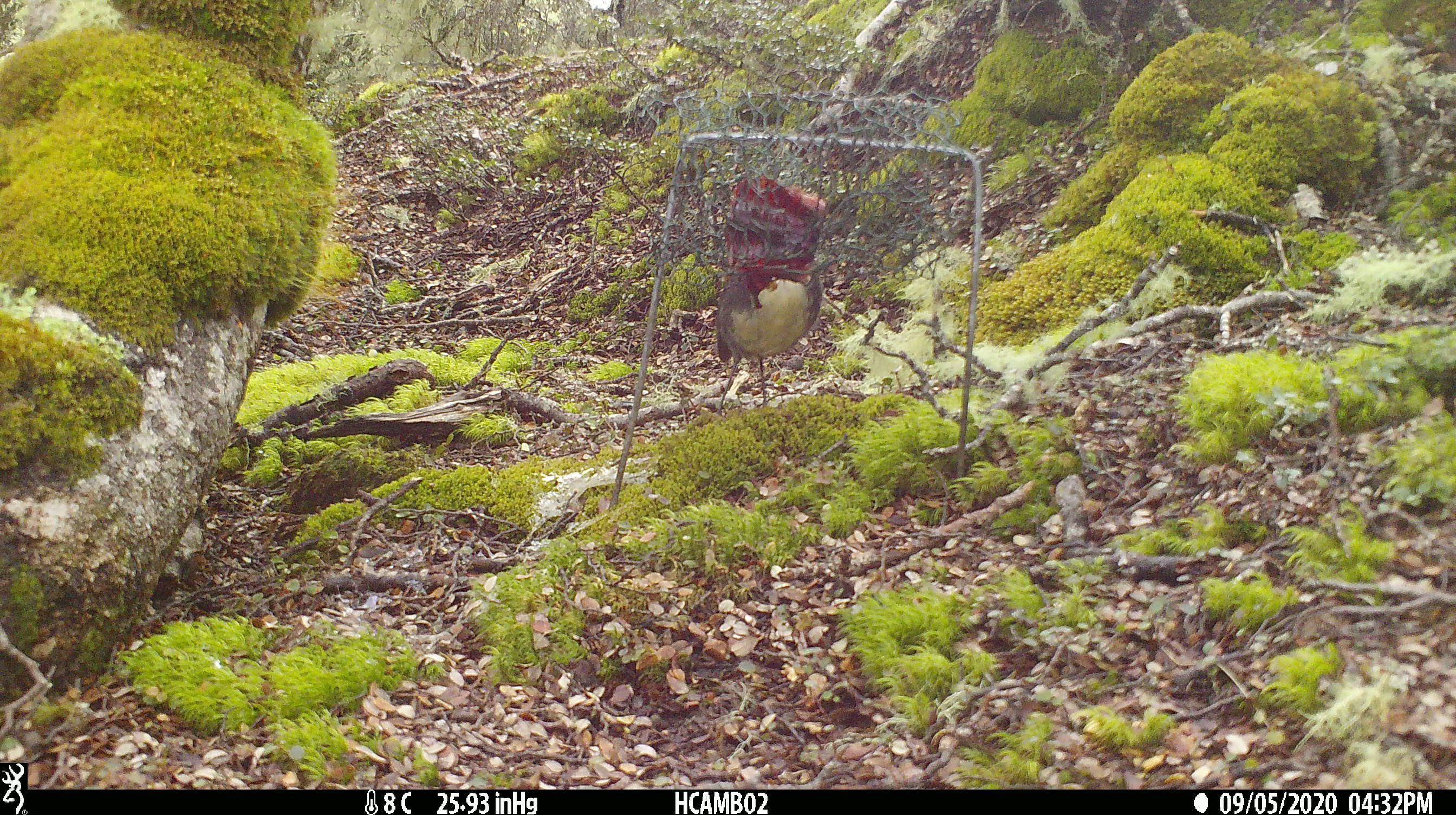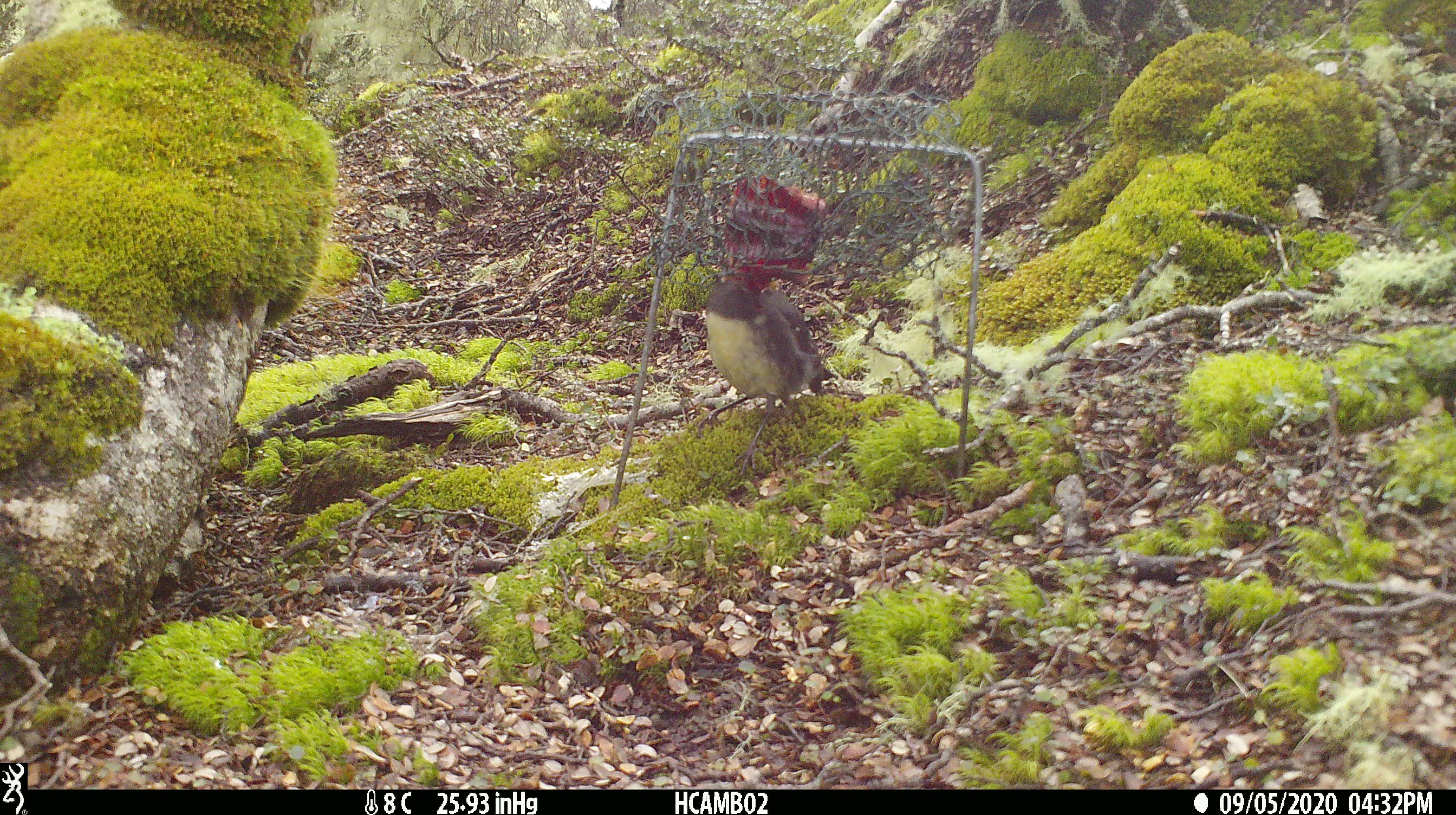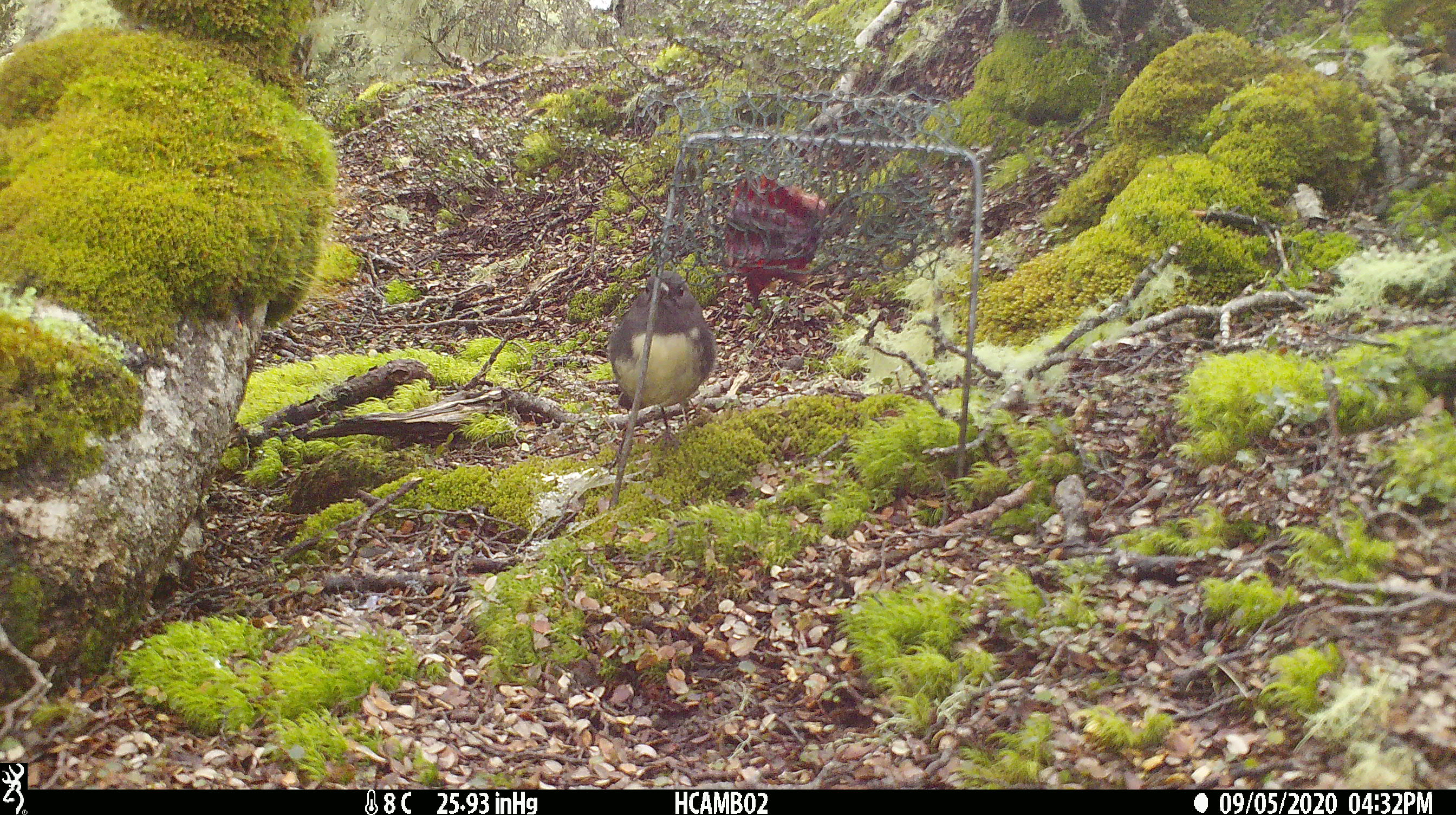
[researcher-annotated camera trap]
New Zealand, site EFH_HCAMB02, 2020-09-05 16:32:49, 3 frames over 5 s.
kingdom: Animalia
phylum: Chordata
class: Aves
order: Passeriformes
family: Petroicidae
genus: Petroica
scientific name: Petroica australis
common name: new zealand robin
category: robin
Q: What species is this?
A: Robin (new zealand robin) (Petroica australis).